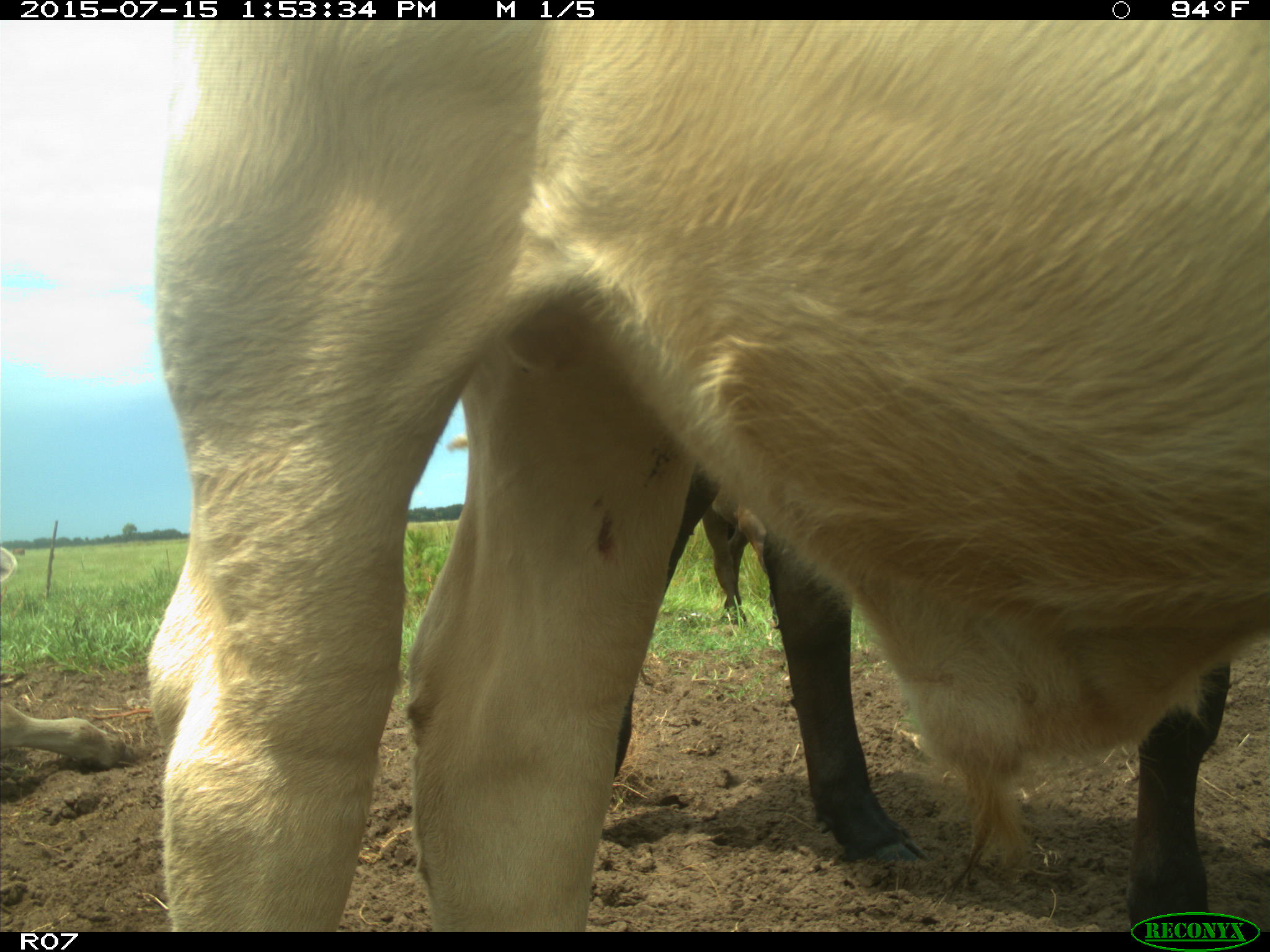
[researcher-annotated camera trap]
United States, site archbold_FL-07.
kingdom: Animalia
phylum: Chordata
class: Mammalia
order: Artiodactyla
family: Bovidae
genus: Bos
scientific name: Bos taurus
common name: domestic cow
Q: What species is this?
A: Bos taurus (domestic cow).